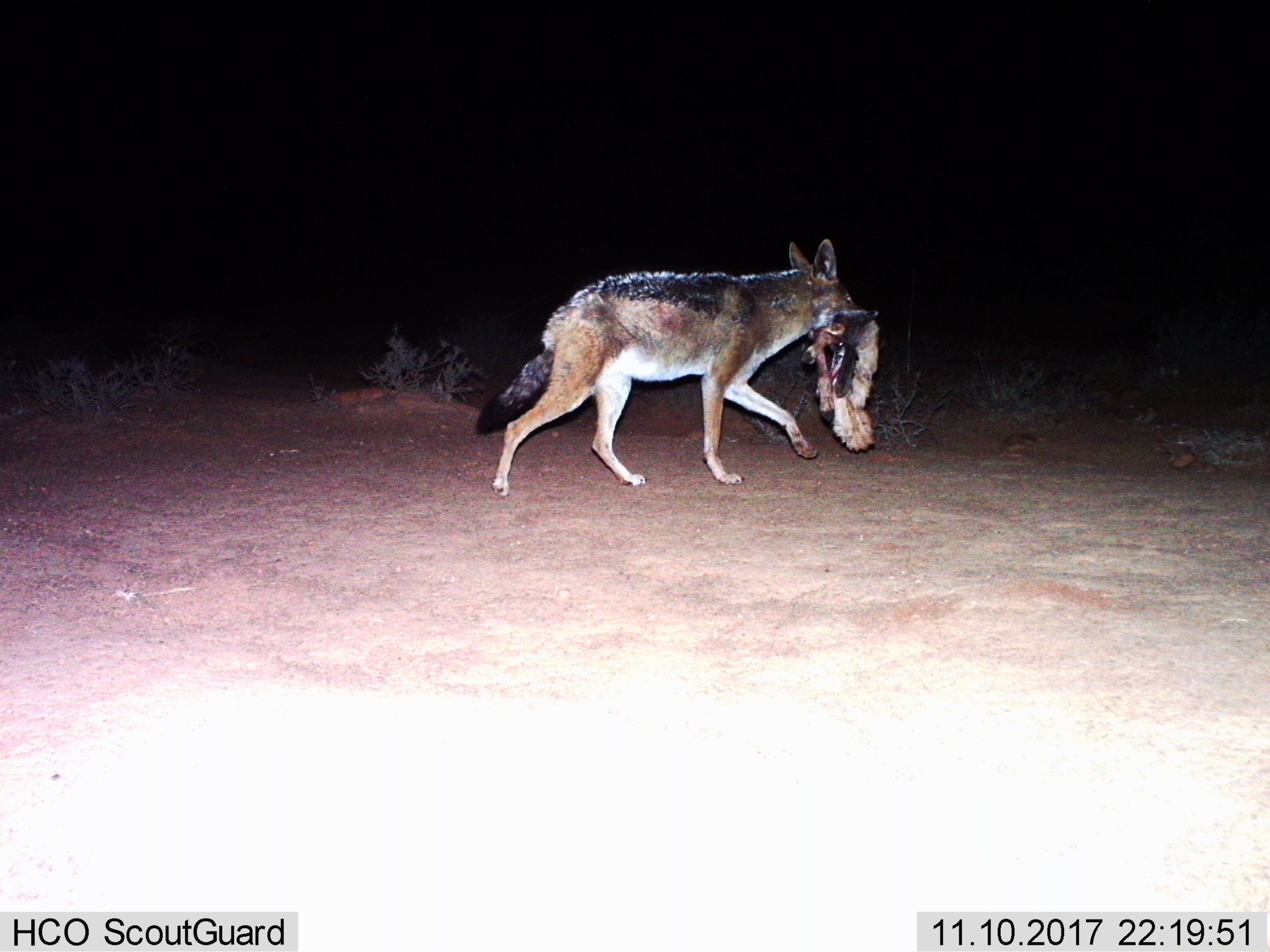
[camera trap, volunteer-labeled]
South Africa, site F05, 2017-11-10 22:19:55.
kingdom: Animalia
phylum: Chordata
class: Mammalia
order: Carnivora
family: Canidae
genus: Lupulella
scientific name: Lupulella mesomelas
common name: black-backed jackal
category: jackalblackbacked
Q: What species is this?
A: Jackalblackbacked (black-backed jackal) (Lupulella mesomelas).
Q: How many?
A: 1.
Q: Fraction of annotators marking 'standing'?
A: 11%.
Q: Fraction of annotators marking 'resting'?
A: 0%.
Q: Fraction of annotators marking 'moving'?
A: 56%.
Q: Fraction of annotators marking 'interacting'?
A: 11%.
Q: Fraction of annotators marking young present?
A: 0%.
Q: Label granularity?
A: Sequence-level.